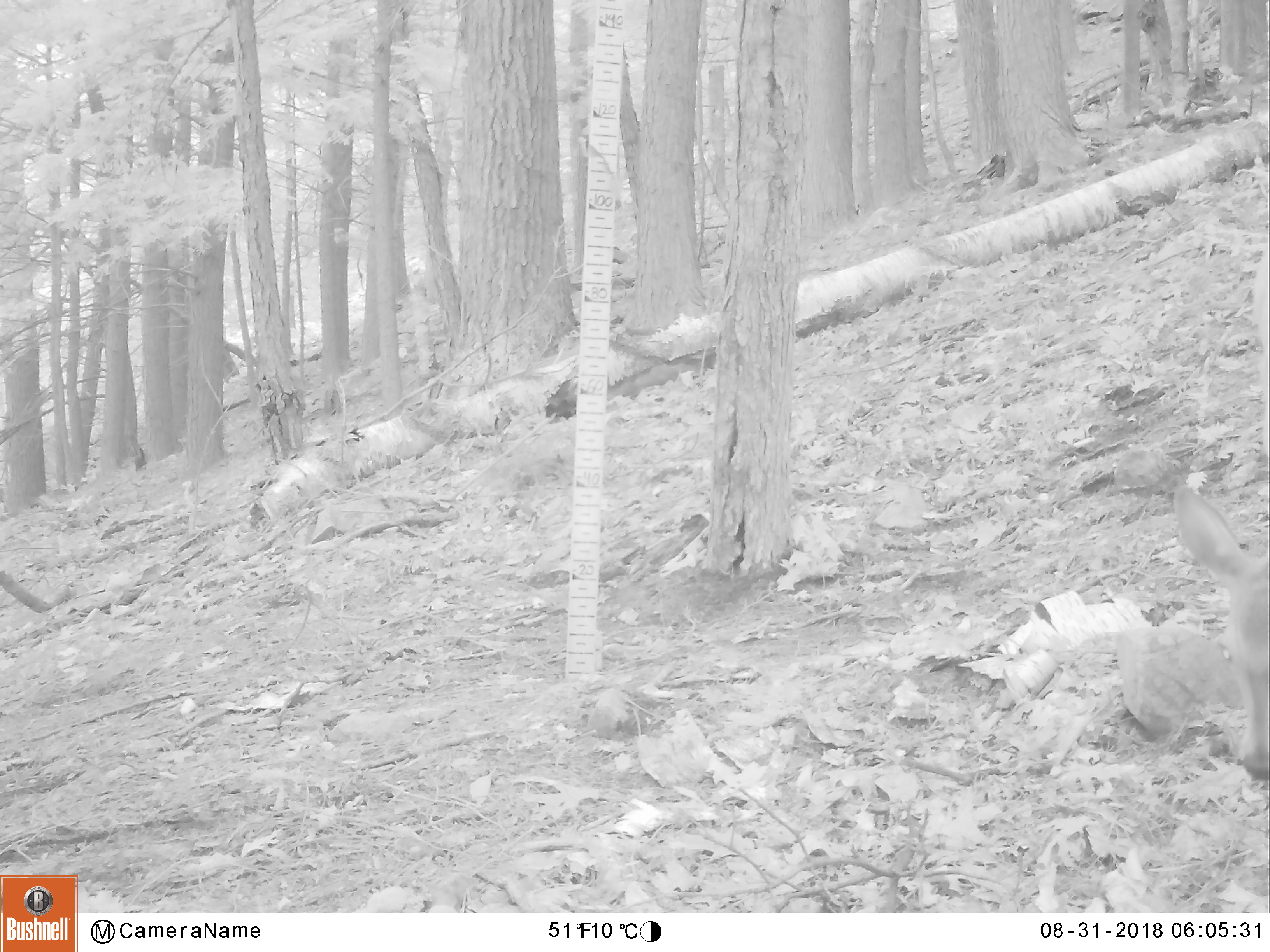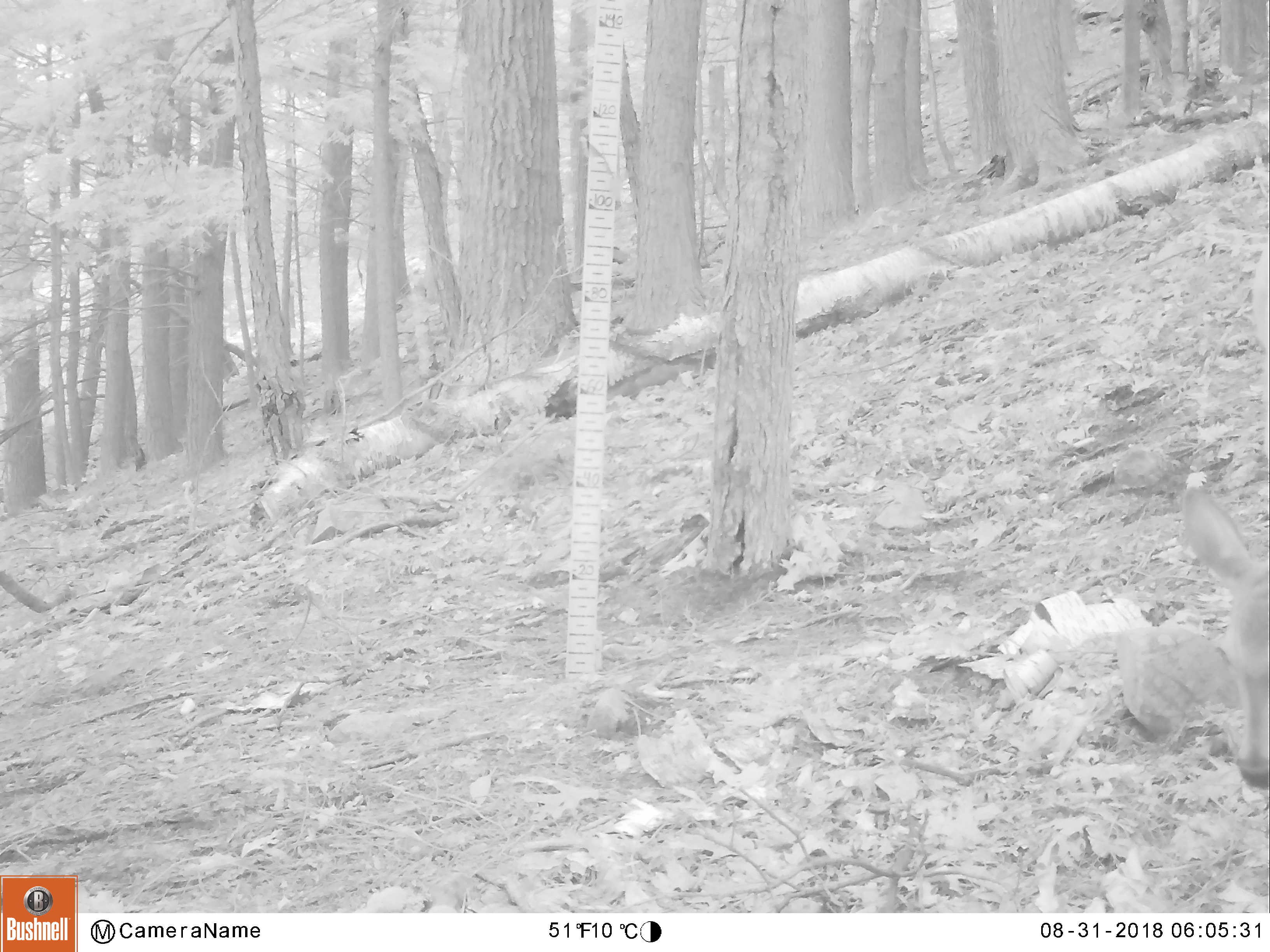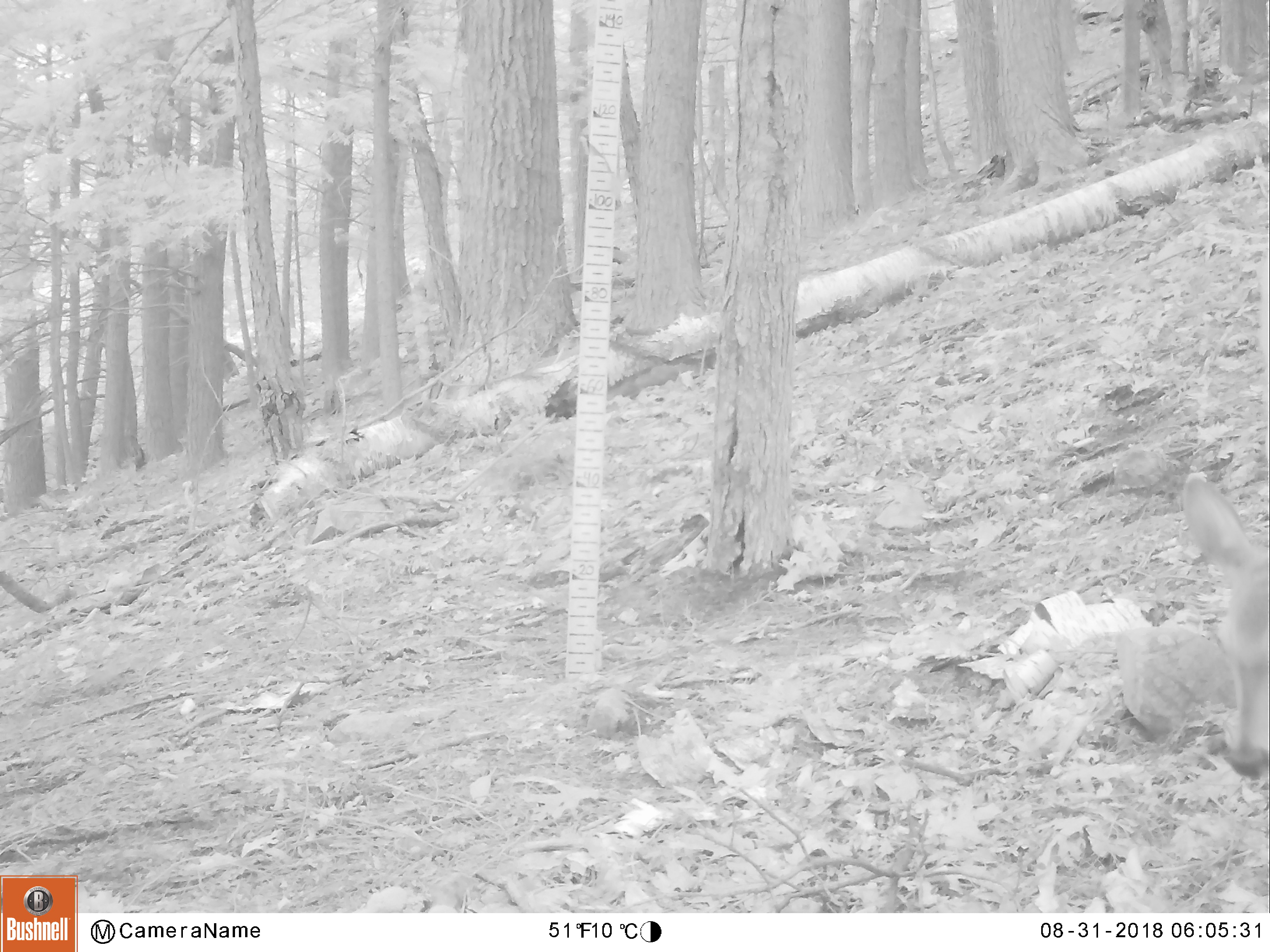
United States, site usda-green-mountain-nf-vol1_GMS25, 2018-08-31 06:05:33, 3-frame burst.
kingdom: Animalia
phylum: Chordata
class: Mammalia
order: Artiodactyla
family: Cervidae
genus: Odocoileus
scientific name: Odocoileus virginianus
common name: white-tailed deer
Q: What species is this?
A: White-tailed deer (Odocoileus virginianus).